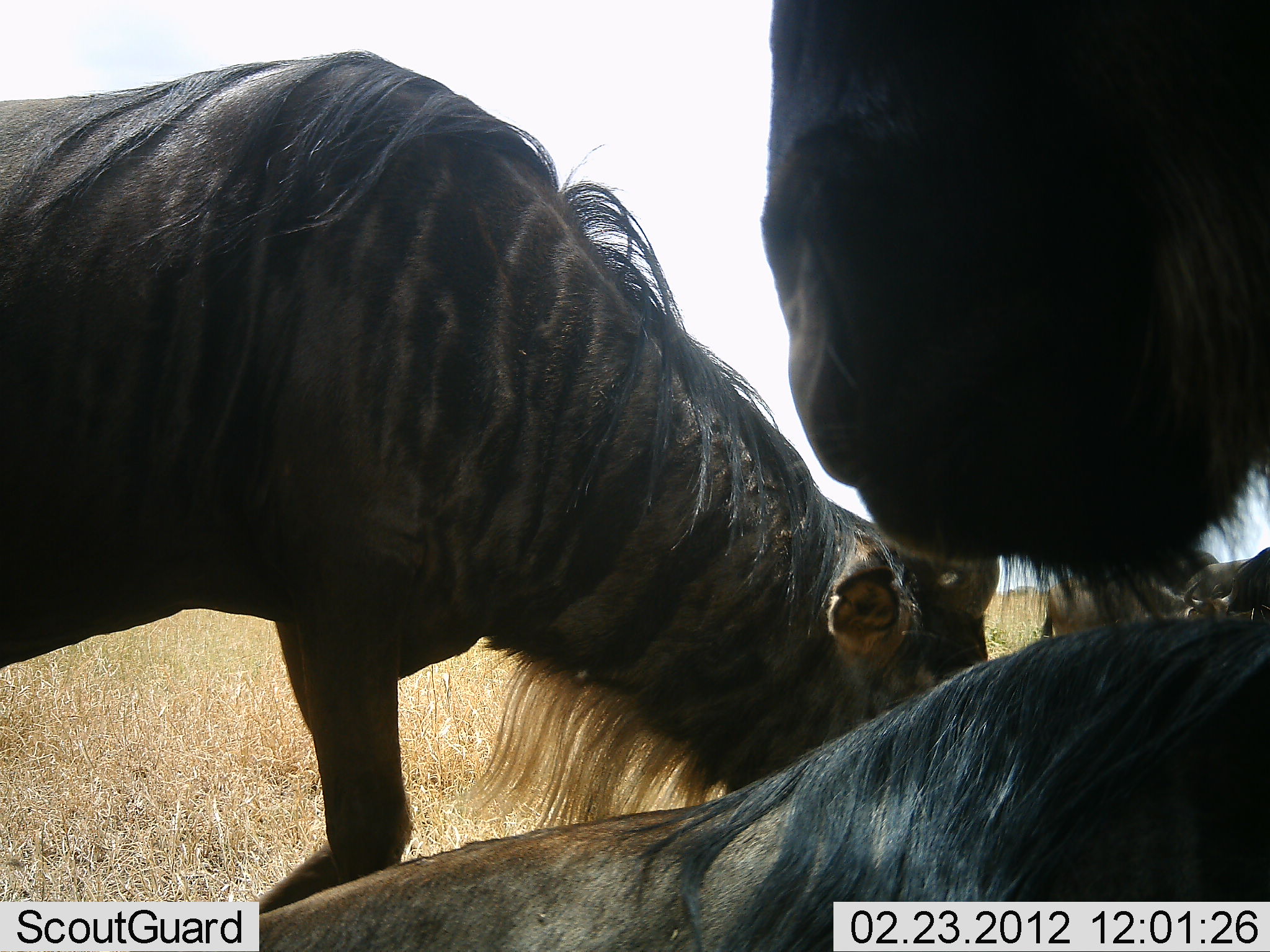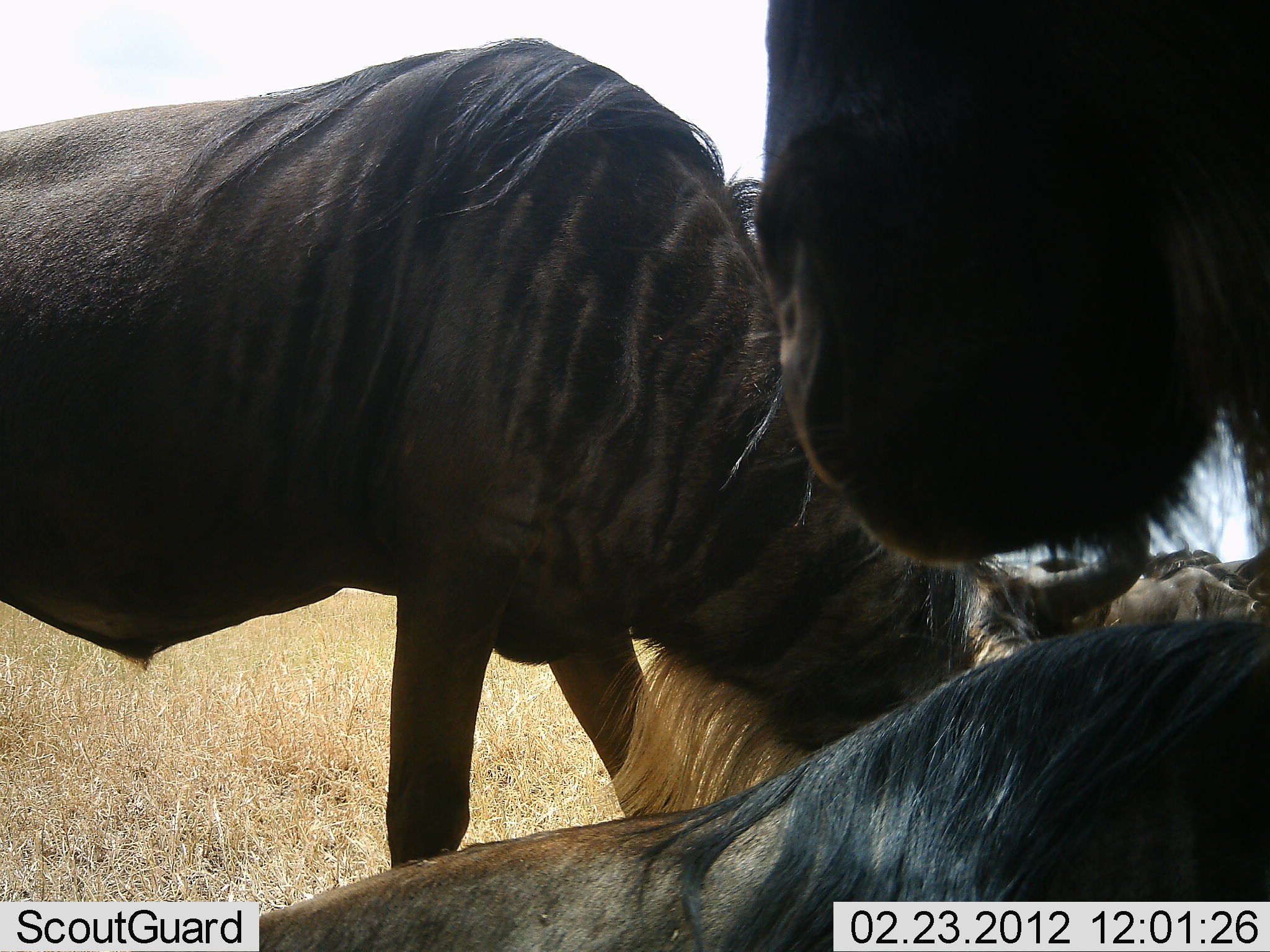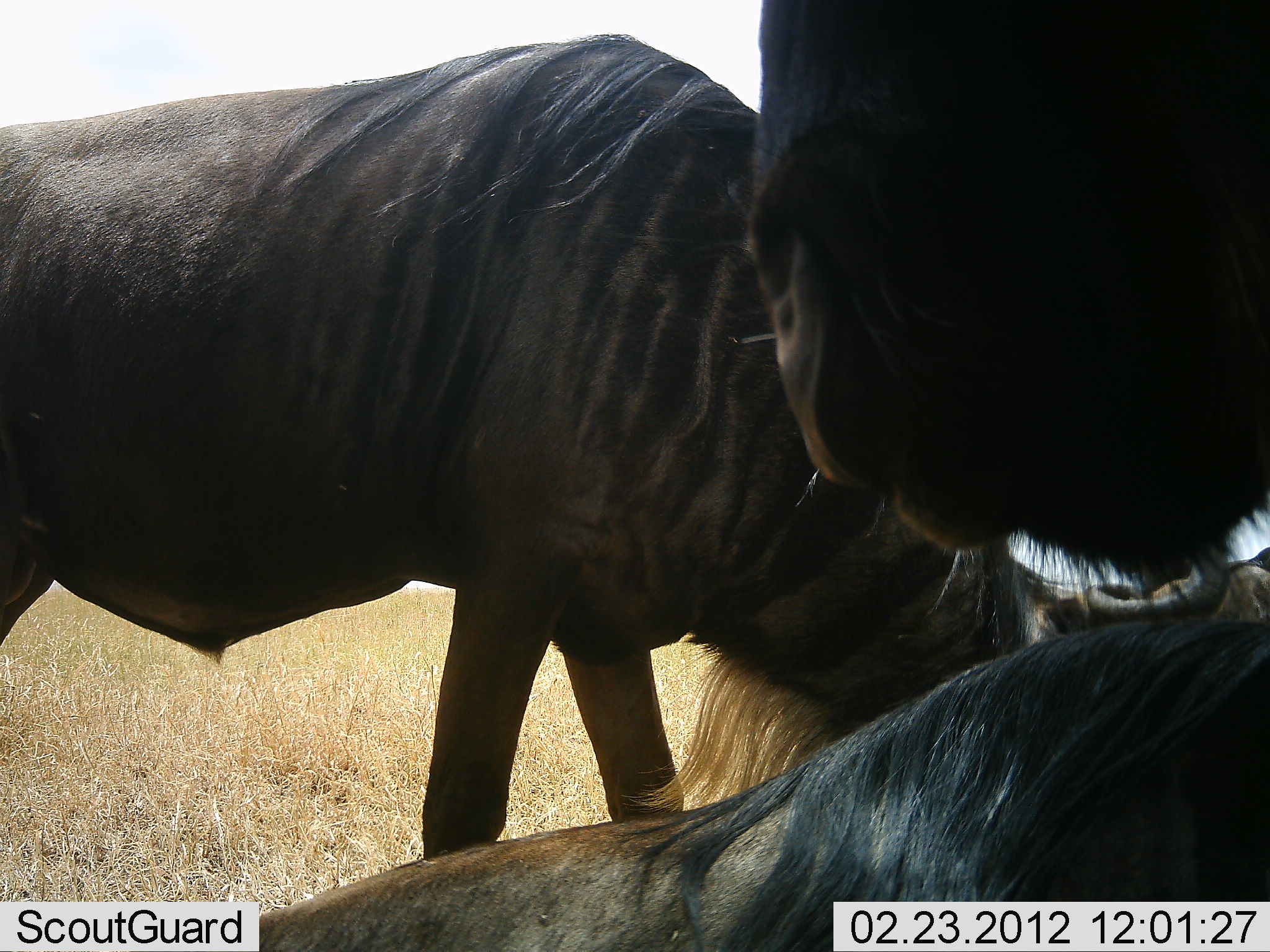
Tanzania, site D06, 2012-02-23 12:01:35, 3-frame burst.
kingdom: Animalia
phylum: Chordata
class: Mammalia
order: Artiodactyla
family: Bovidae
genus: Connochaetes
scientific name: Connochaetes taurinus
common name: blue wildebeest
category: wildebeest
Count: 4.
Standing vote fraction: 80%.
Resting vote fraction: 93%.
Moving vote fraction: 40%.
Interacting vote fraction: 0%.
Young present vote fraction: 0%.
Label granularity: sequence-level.